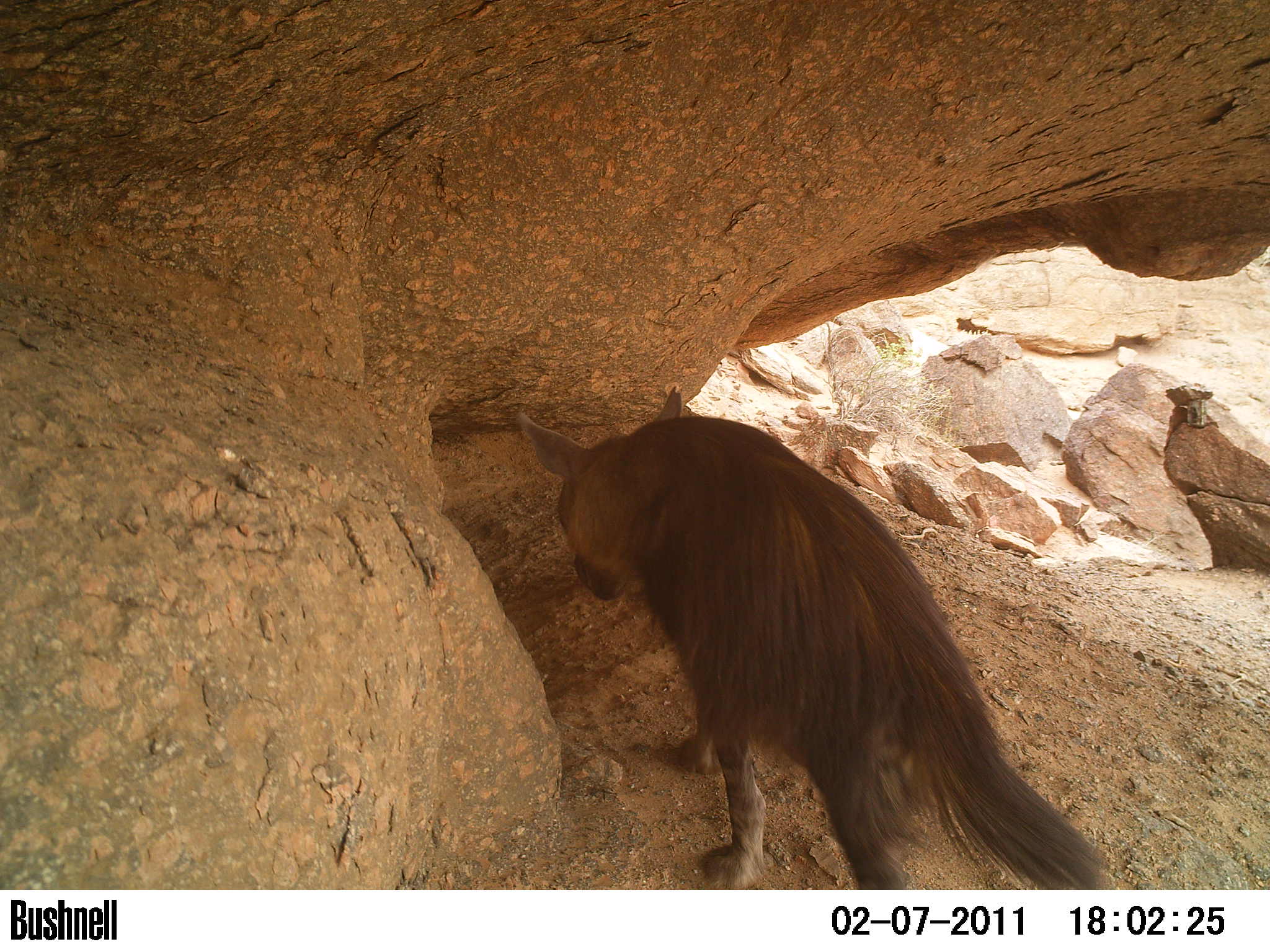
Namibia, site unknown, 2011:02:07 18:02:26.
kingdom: Animalia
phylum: Chordata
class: Mammalia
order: Carnivora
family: Hyaenidae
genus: Parahyaena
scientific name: Parahyaena brunnea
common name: brown hyena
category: hyaena brunnea